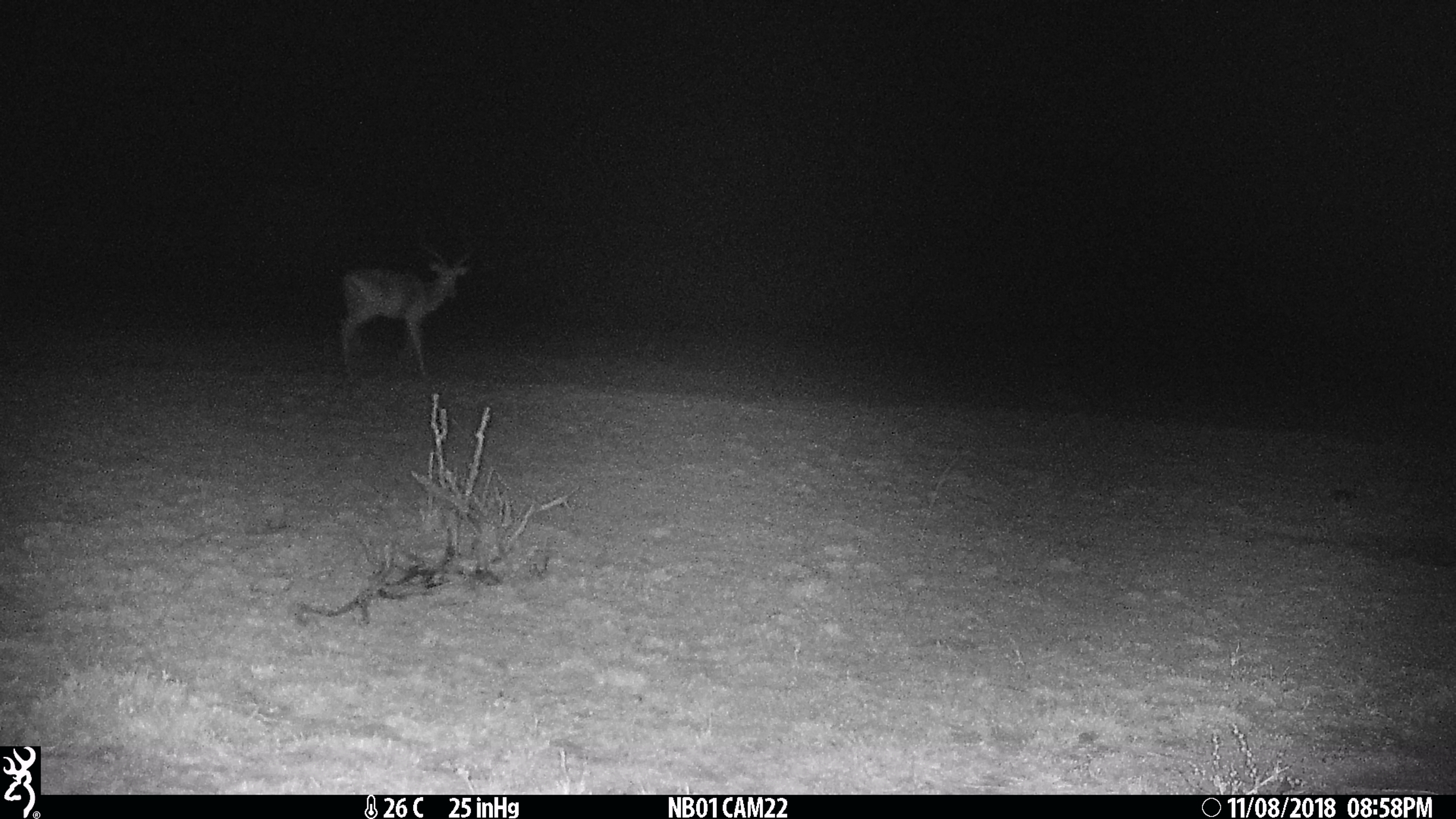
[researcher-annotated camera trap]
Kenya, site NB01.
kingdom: Animalia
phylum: Chordata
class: Mammalia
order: Artiodactyla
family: Bovidae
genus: Aepyceros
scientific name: Aepyceros melampus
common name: impala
Impala (Aepyceros melampus).